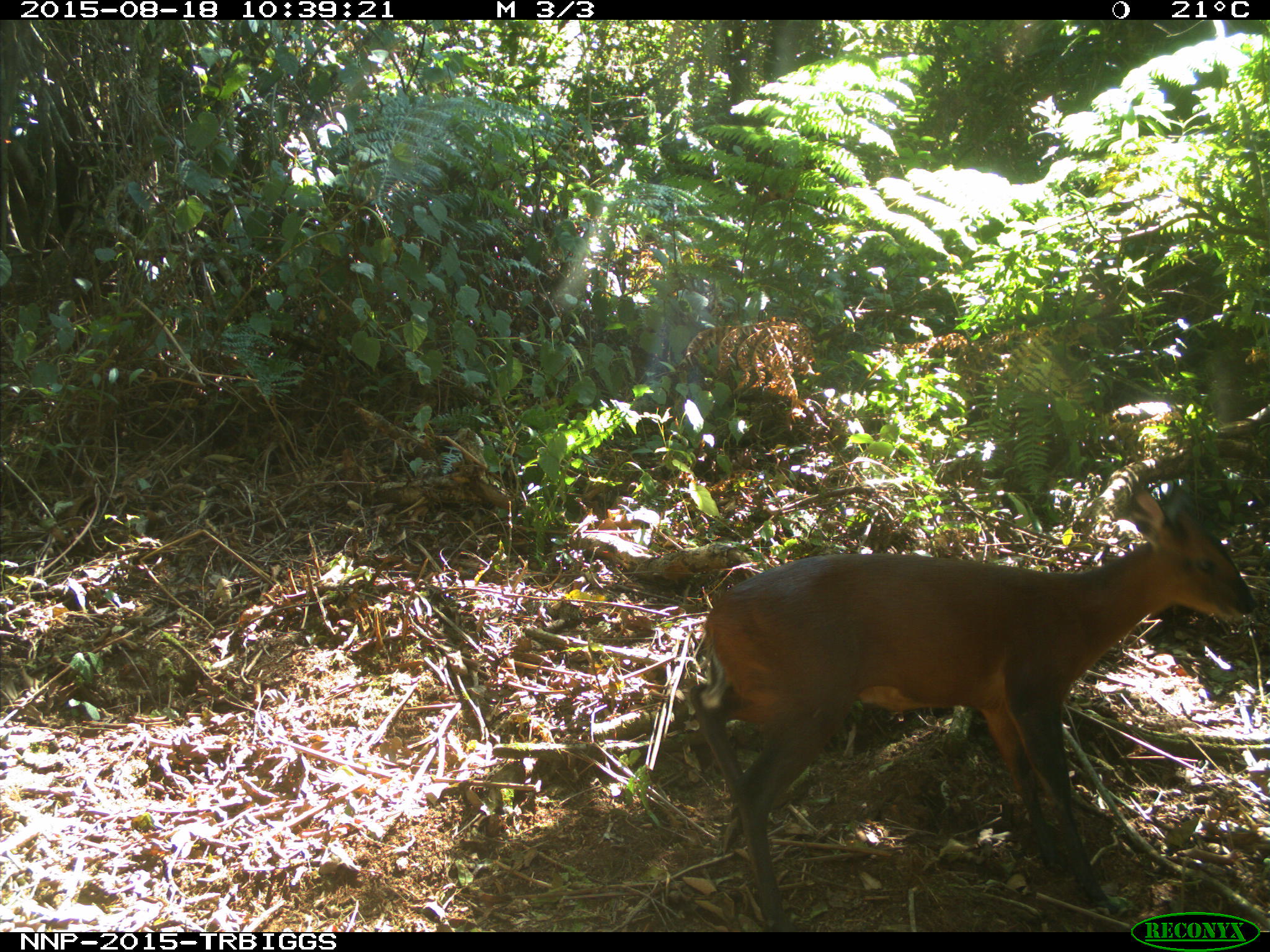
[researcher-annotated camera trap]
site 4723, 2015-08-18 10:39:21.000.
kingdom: Animalia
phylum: Chordata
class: Mammalia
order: Artiodactyla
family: Bovidae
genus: Cephalophus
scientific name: Cephalophus nigrifrons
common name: black-fronted duiker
Cephalophus nigrifrons (black-fronted duiker), count 1.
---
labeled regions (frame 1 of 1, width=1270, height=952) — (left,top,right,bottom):
cephalophus nigrifrons: (685,472,1261,931)